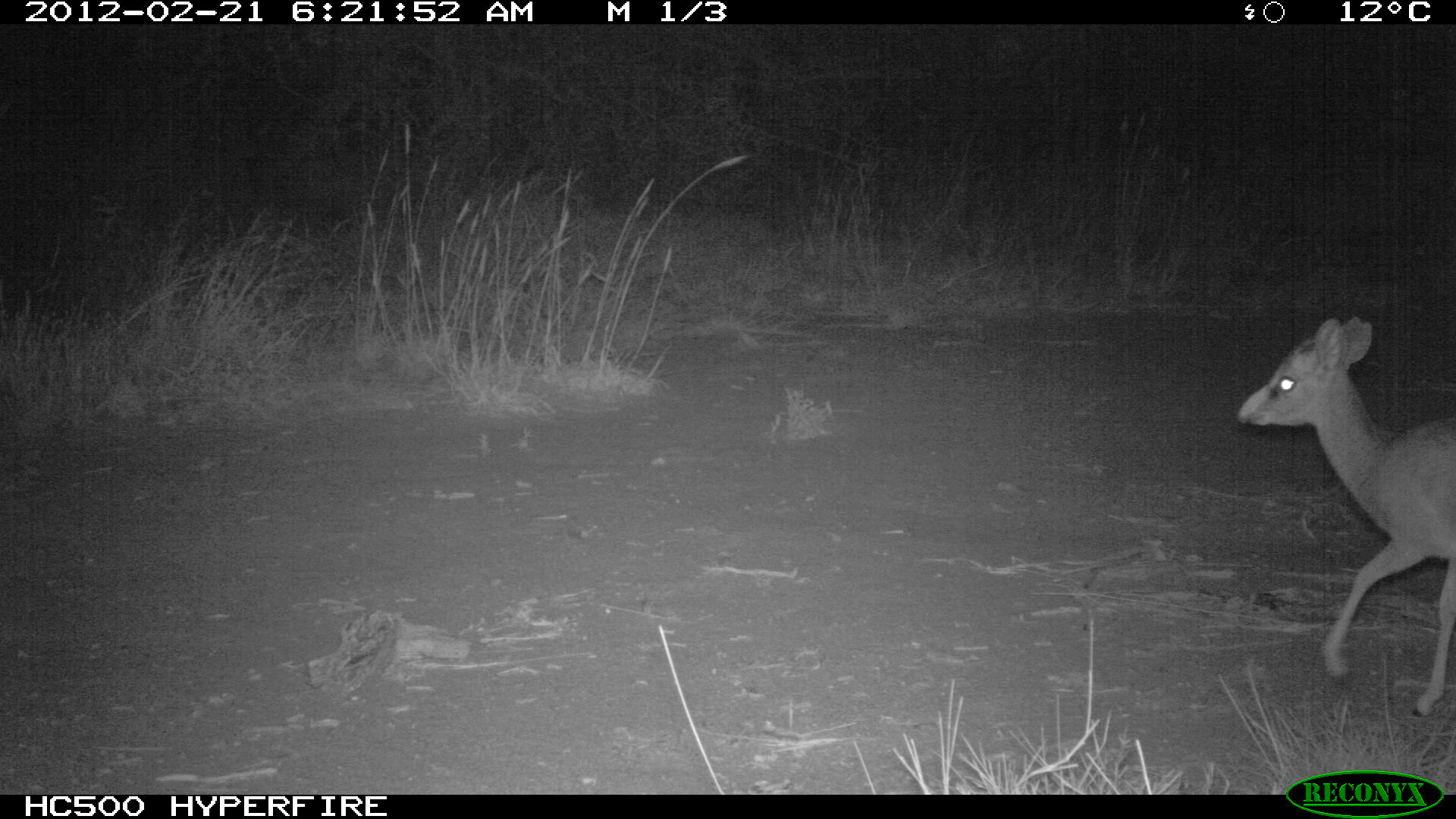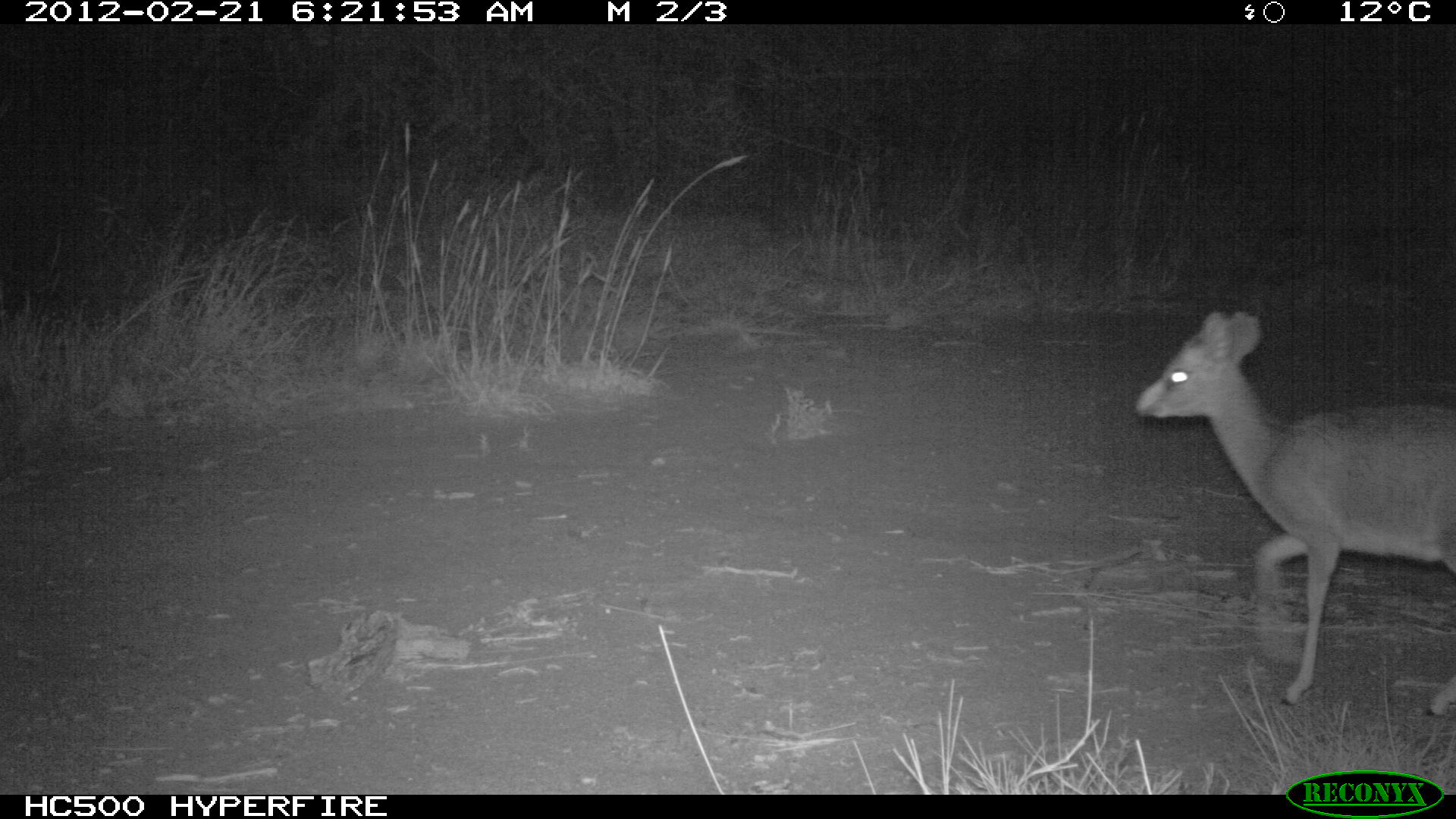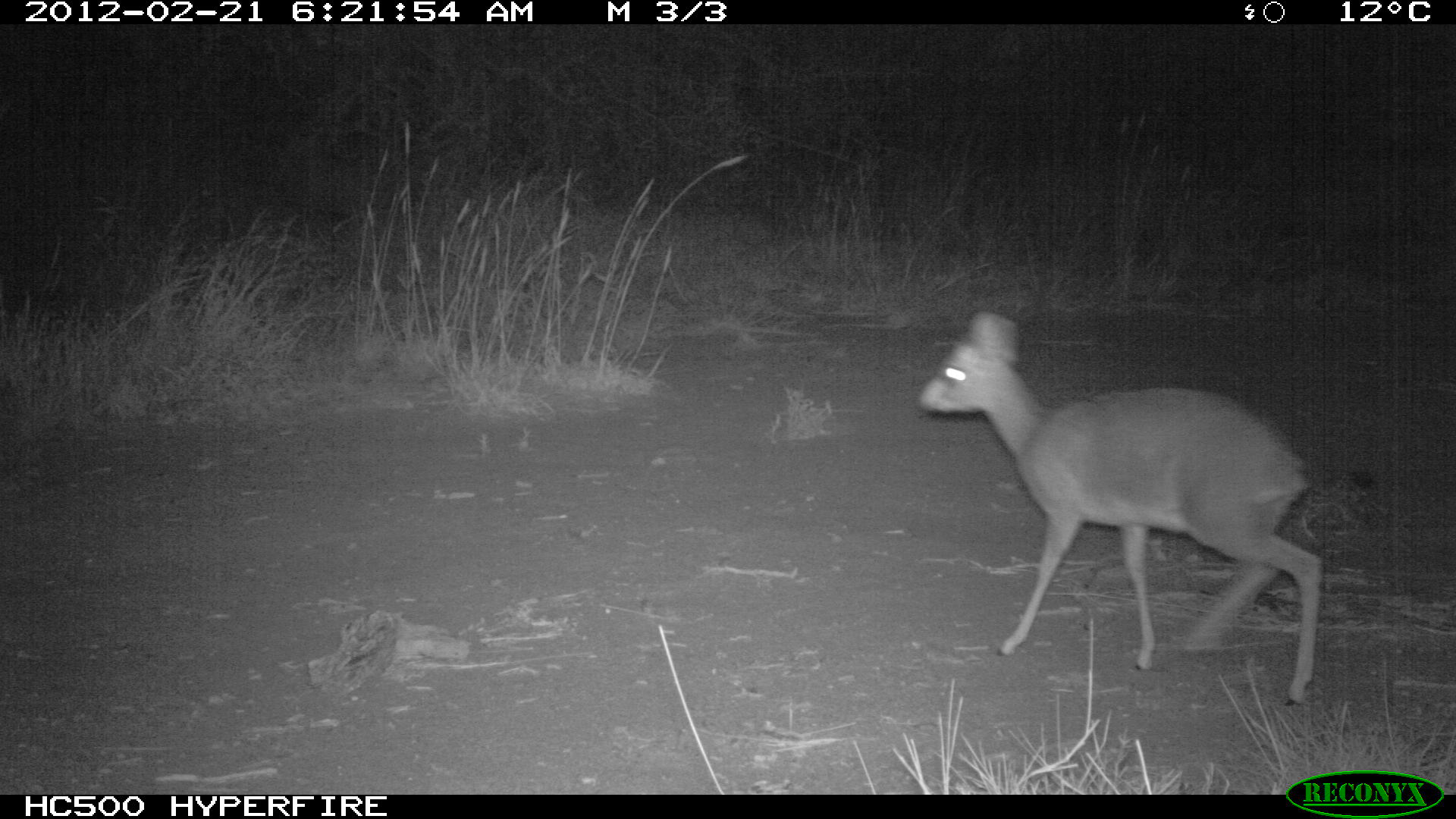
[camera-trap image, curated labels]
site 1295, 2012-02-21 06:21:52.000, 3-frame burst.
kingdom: Animalia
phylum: Chordata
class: Mammalia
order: Artiodactyla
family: Bovidae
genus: Madoqua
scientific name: Madoqua guentheri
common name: günther's dik-dik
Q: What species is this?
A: Madoqua guentheri (günther's dik-dik).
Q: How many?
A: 1.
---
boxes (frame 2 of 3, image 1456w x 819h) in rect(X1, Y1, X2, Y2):
madoqua guentheri: rect(1129, 308, 1456, 718)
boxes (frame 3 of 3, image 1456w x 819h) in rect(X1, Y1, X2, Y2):
madoqua guentheri: rect(912, 305, 1327, 707)